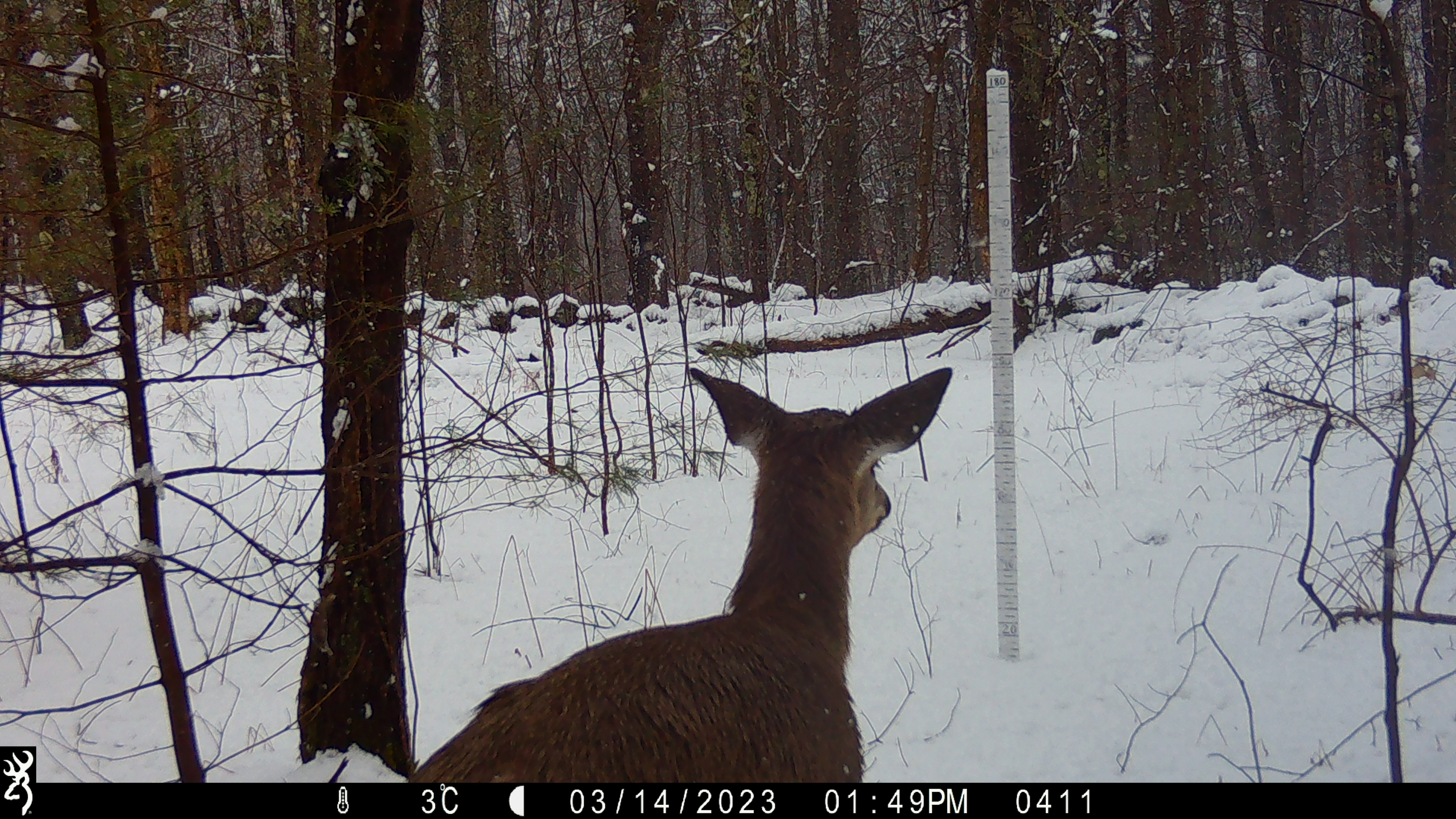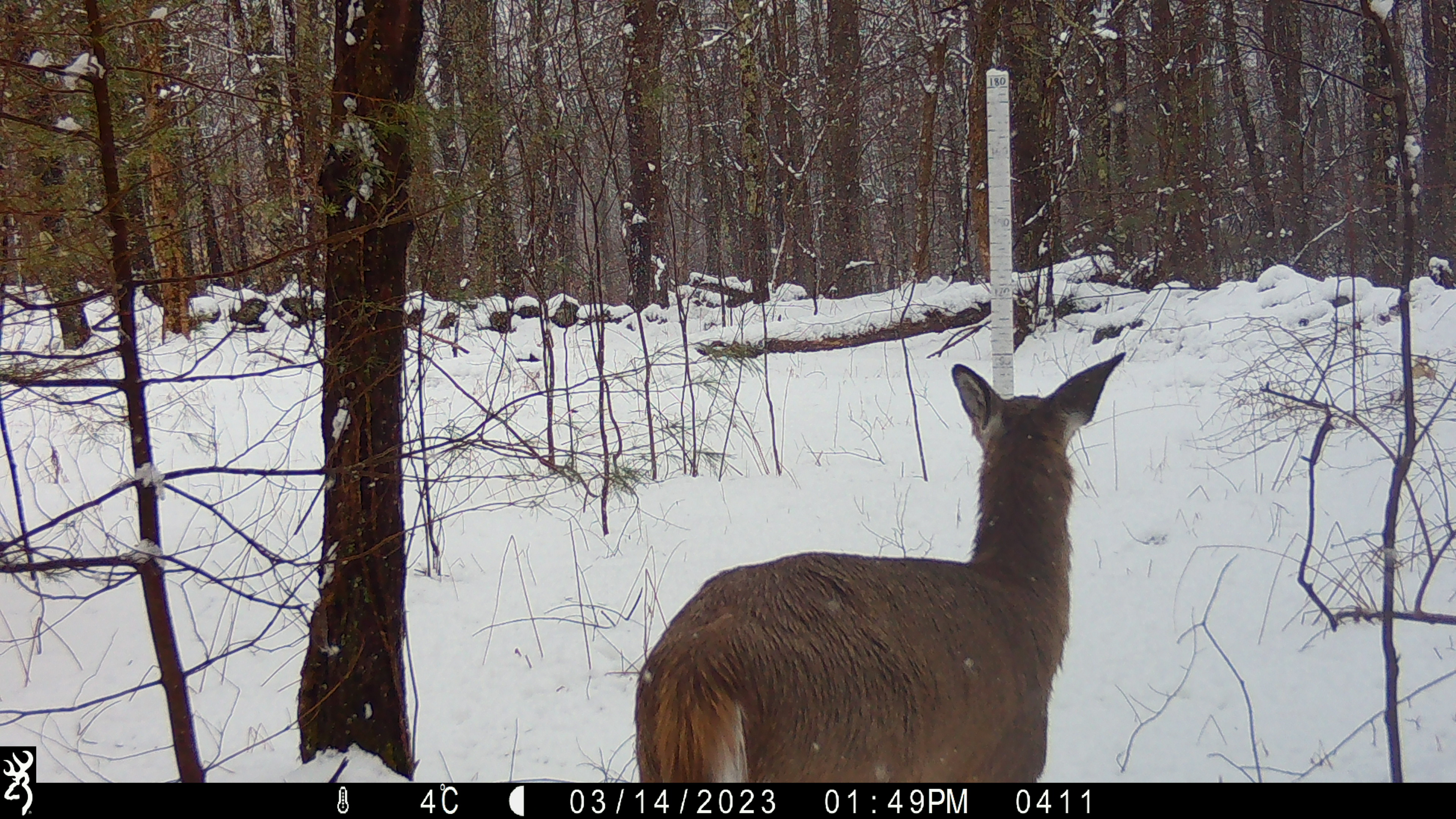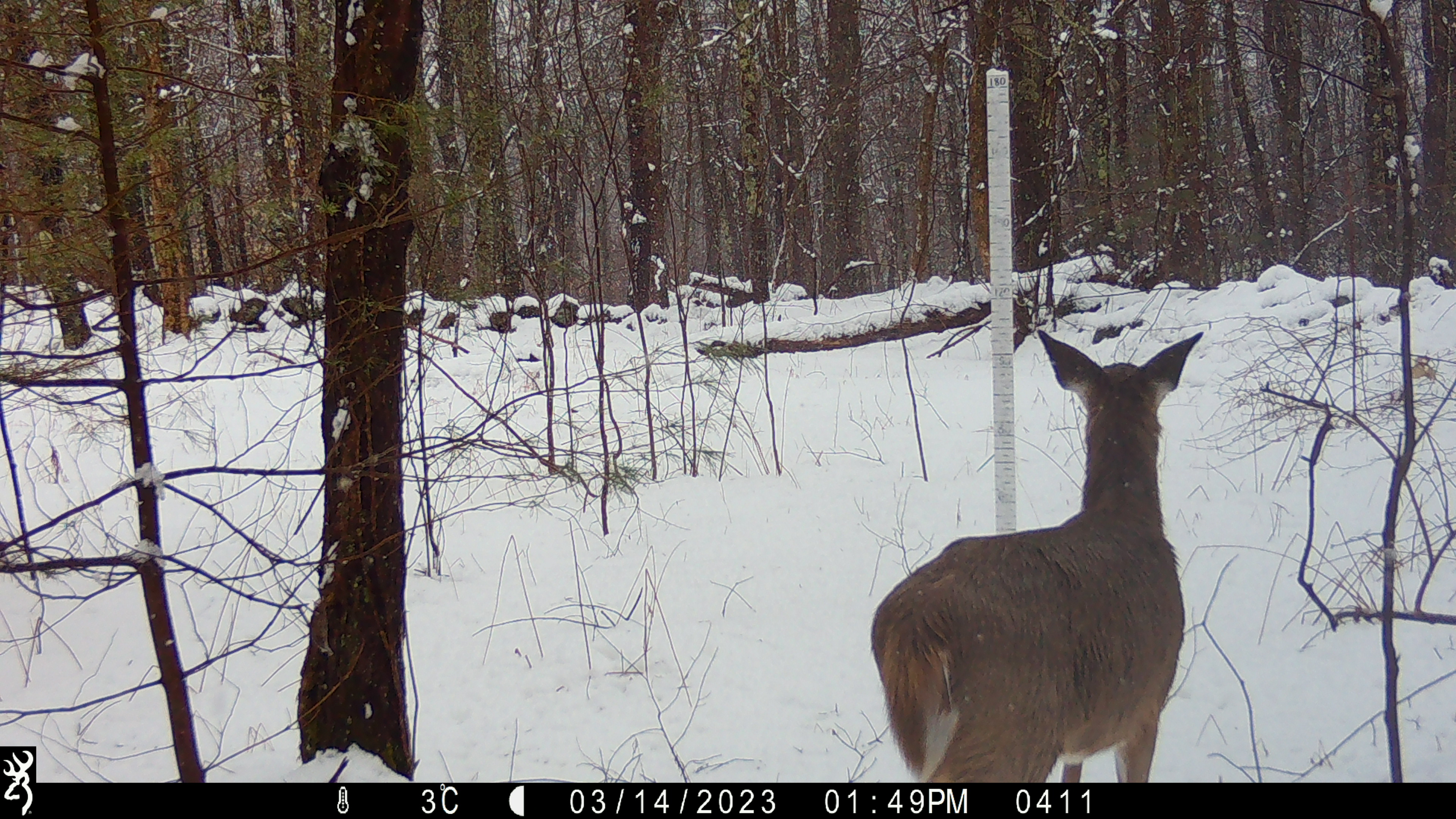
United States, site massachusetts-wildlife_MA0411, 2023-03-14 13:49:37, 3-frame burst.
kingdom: Animalia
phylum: Chordata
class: Mammalia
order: Artiodactyla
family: Cervidae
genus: Odocoileus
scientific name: Odocoileus virginianus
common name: white-tailed deer